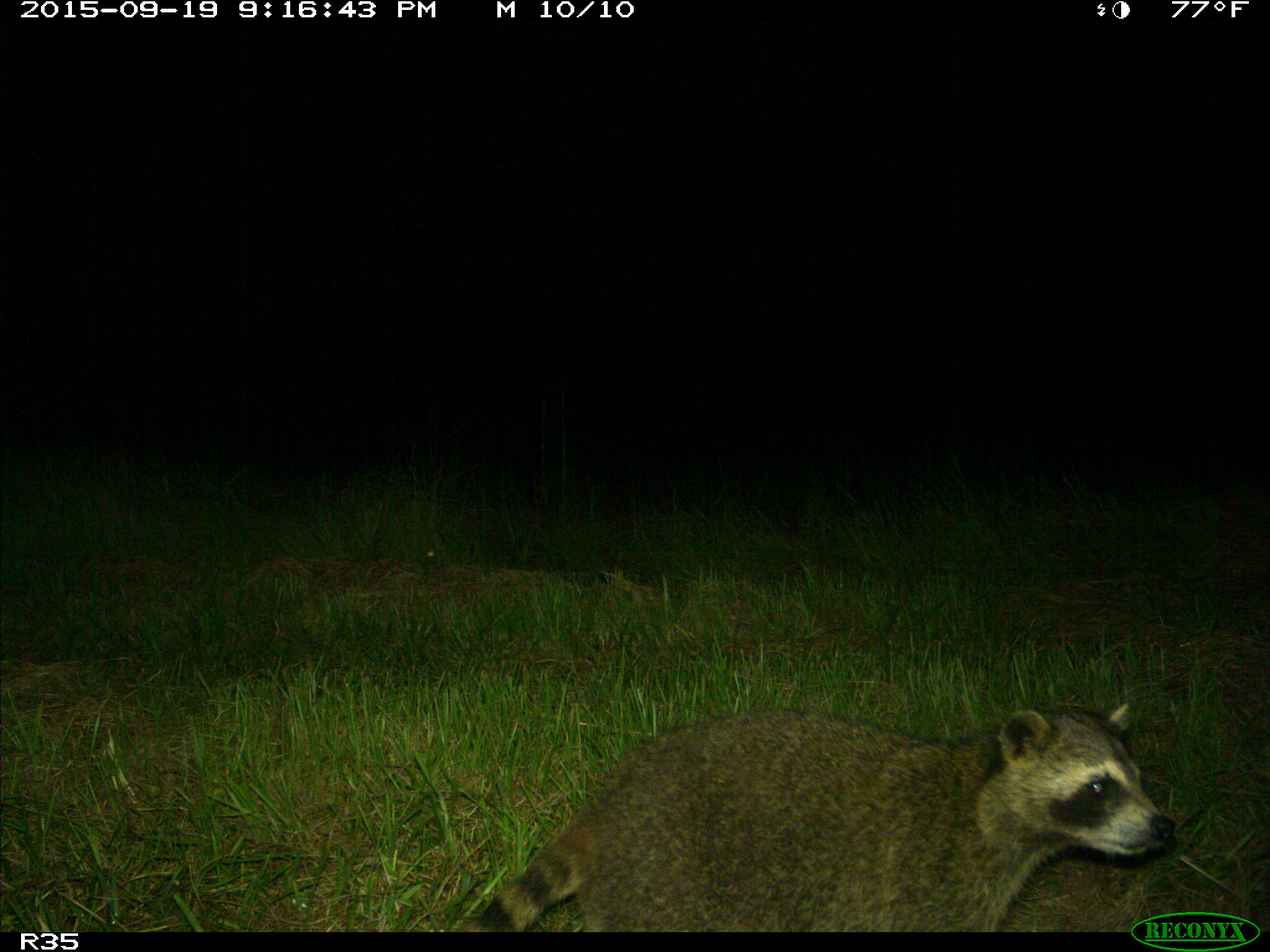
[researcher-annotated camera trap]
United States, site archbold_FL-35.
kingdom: Animalia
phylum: Chordata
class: Mammalia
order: Carnivora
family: Procyonidae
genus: Procyon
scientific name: Procyon lotor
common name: common raccoon